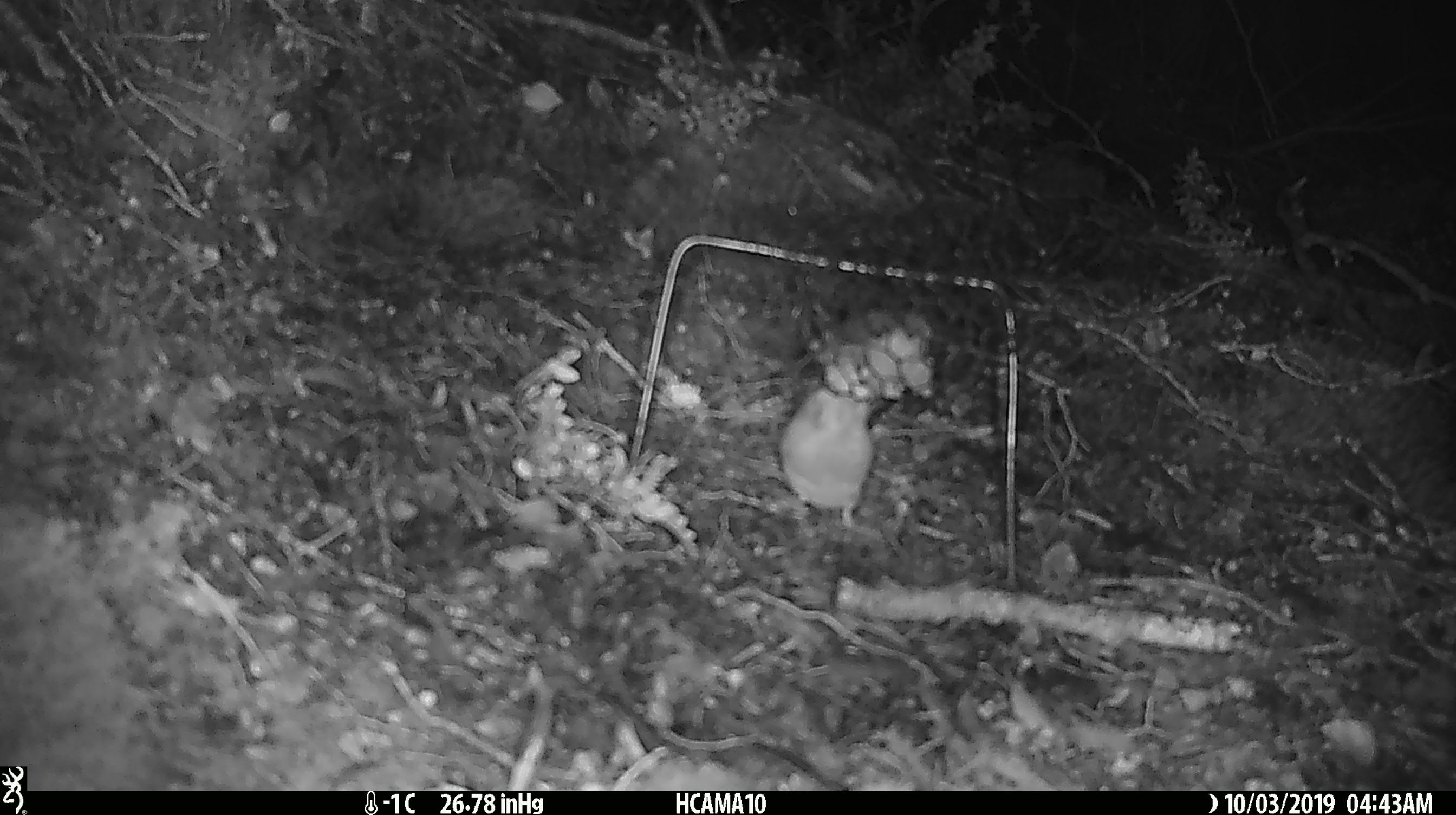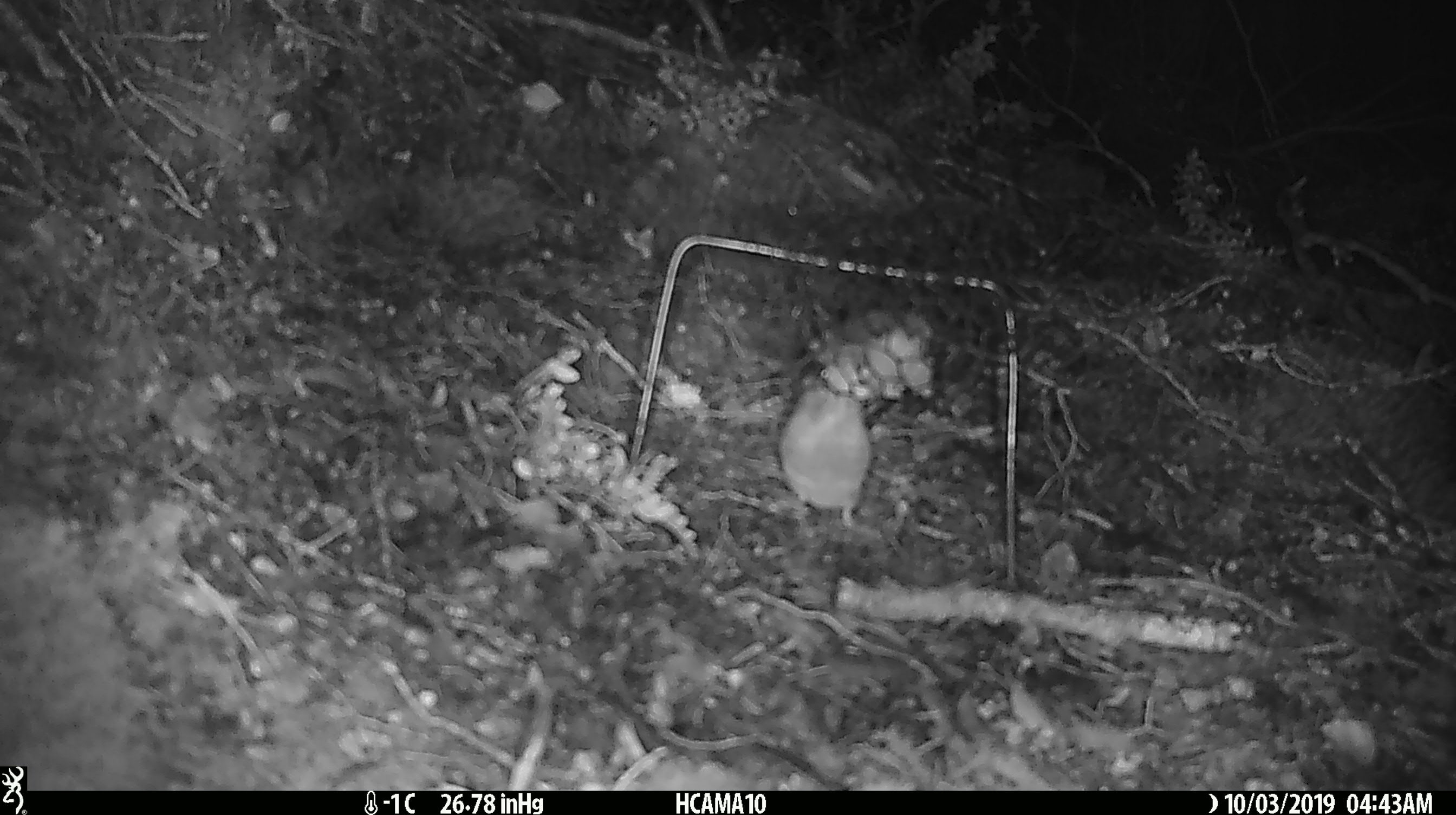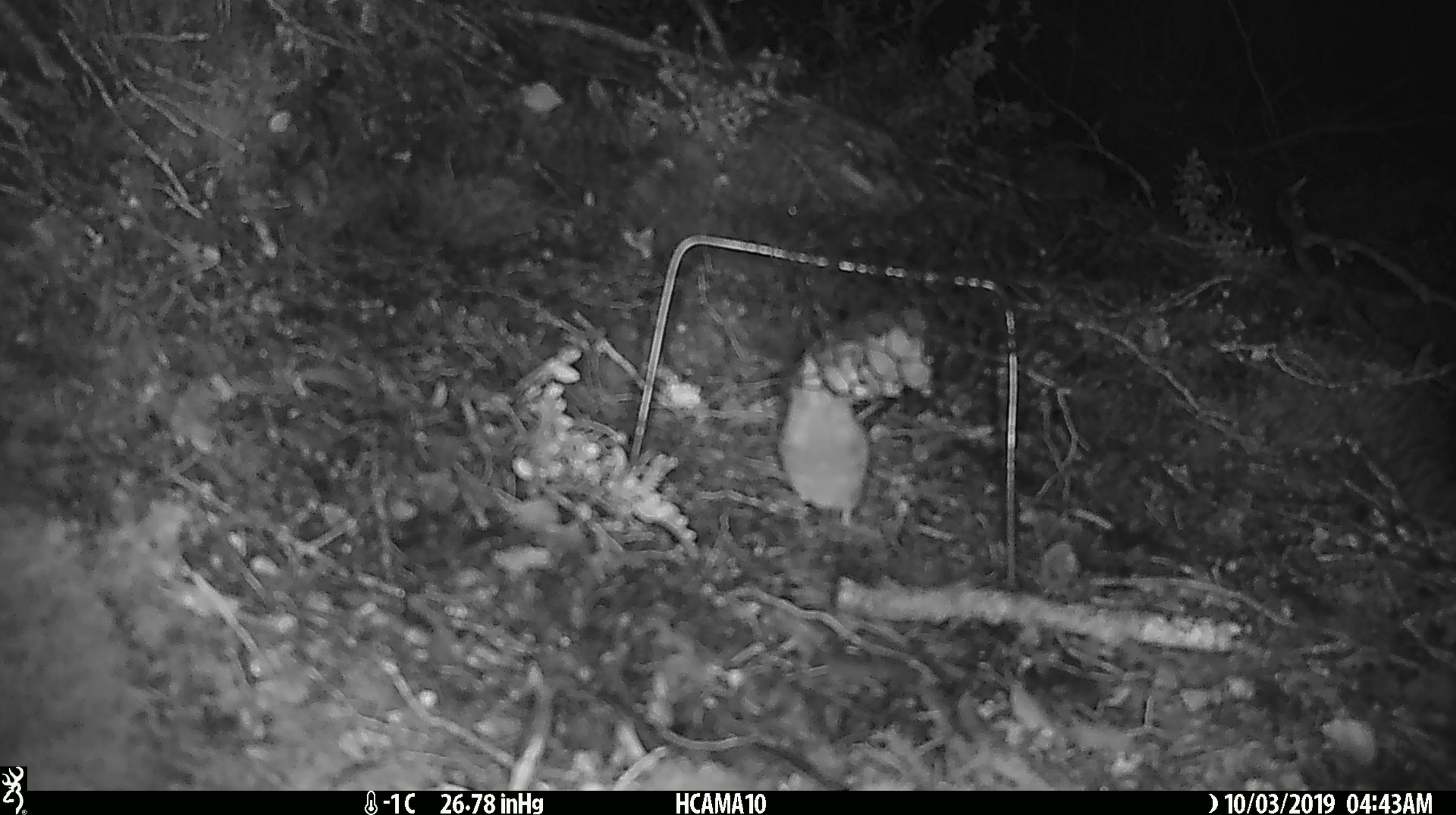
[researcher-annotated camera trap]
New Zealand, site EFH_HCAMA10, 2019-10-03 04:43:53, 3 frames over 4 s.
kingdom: Animalia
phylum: Chordata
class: Mammalia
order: Rodentia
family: Muridae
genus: Mus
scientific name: Mus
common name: mouse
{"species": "mouse (Mus)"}